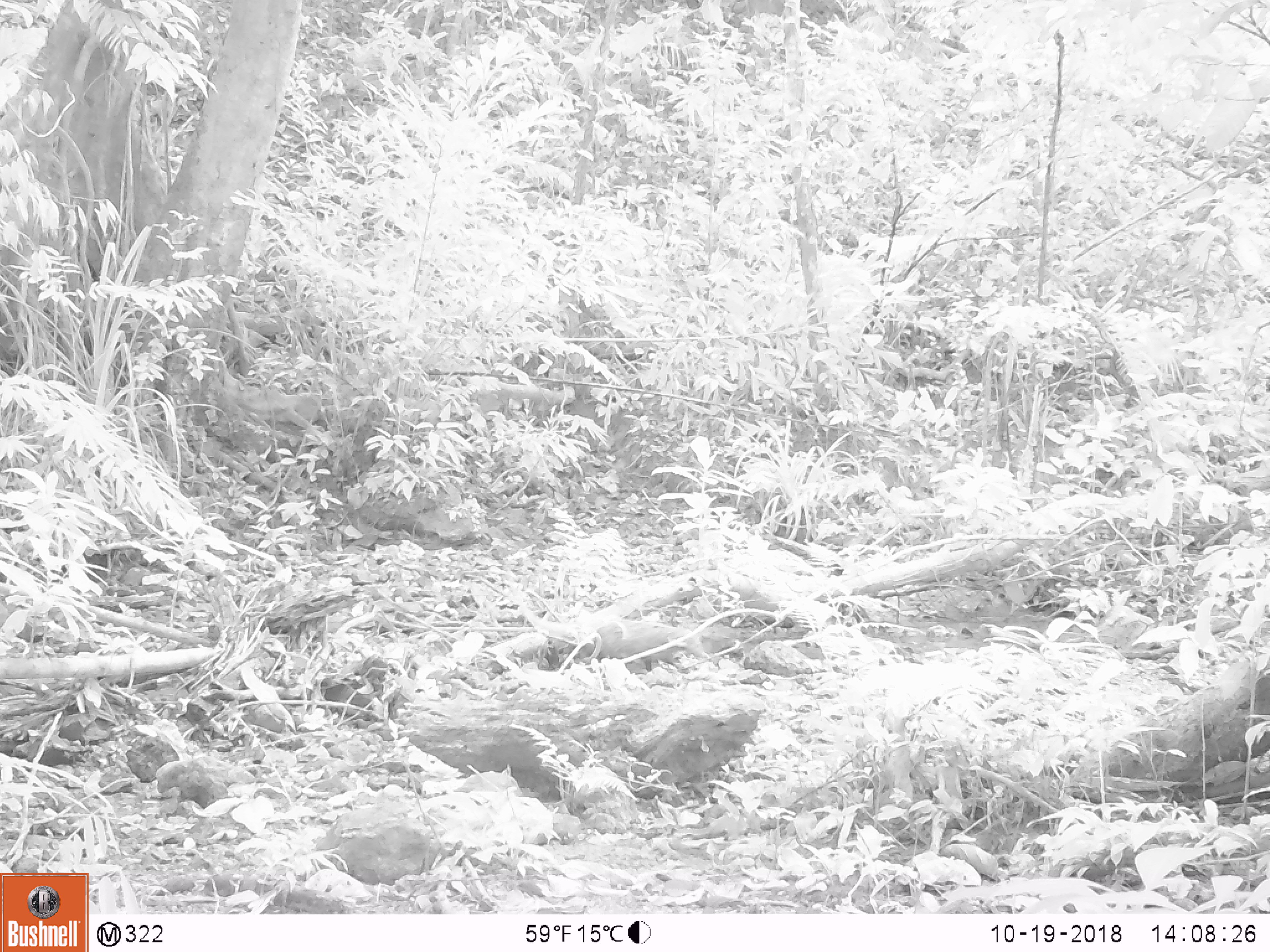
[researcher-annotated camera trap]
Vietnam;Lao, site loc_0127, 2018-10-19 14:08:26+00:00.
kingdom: Animalia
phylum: Chordata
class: Mammalia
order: Carnivora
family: Herpestidae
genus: Urva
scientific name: Urva urva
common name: crab-eating mongoose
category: crab eating mongoose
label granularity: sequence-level